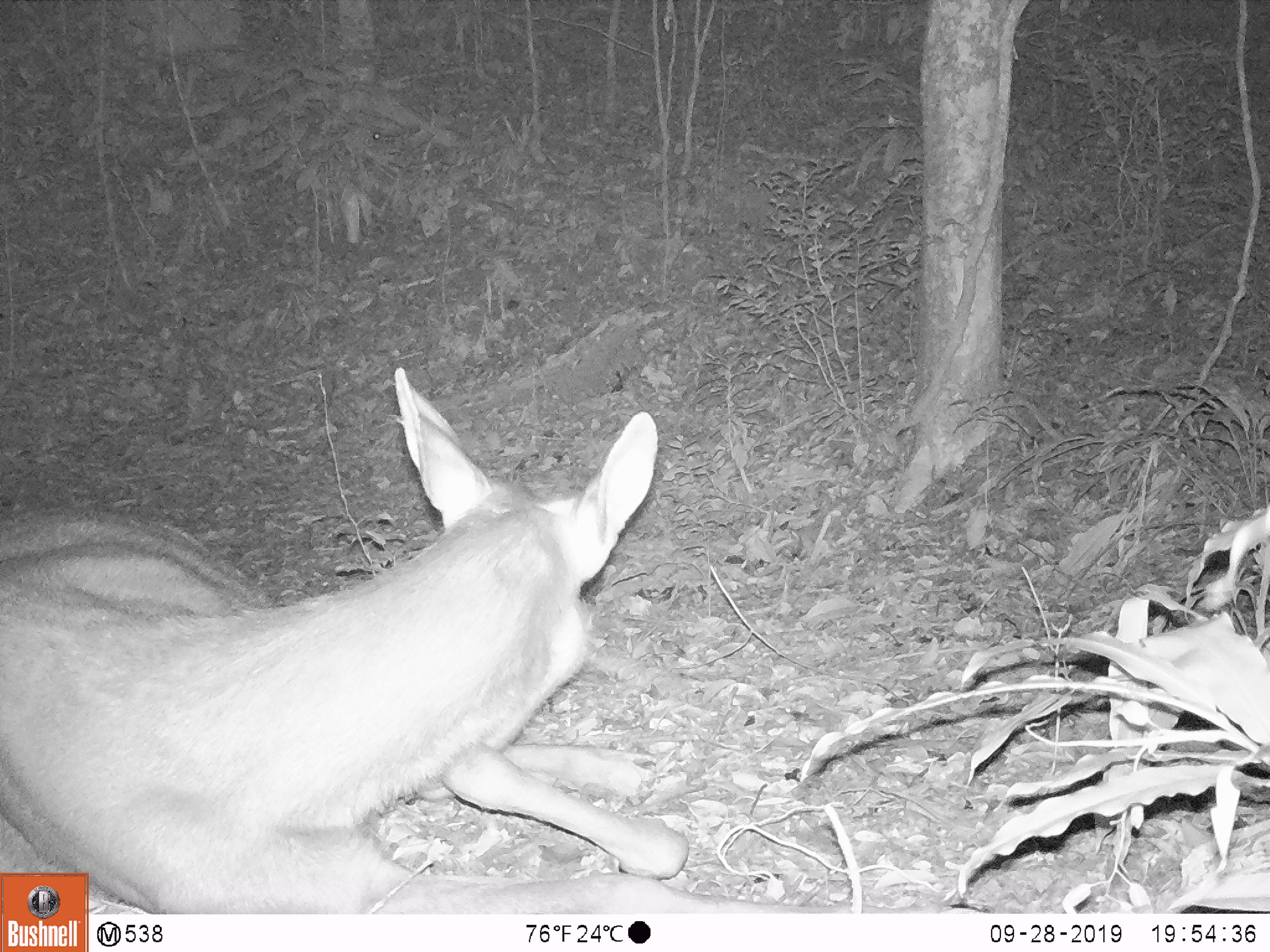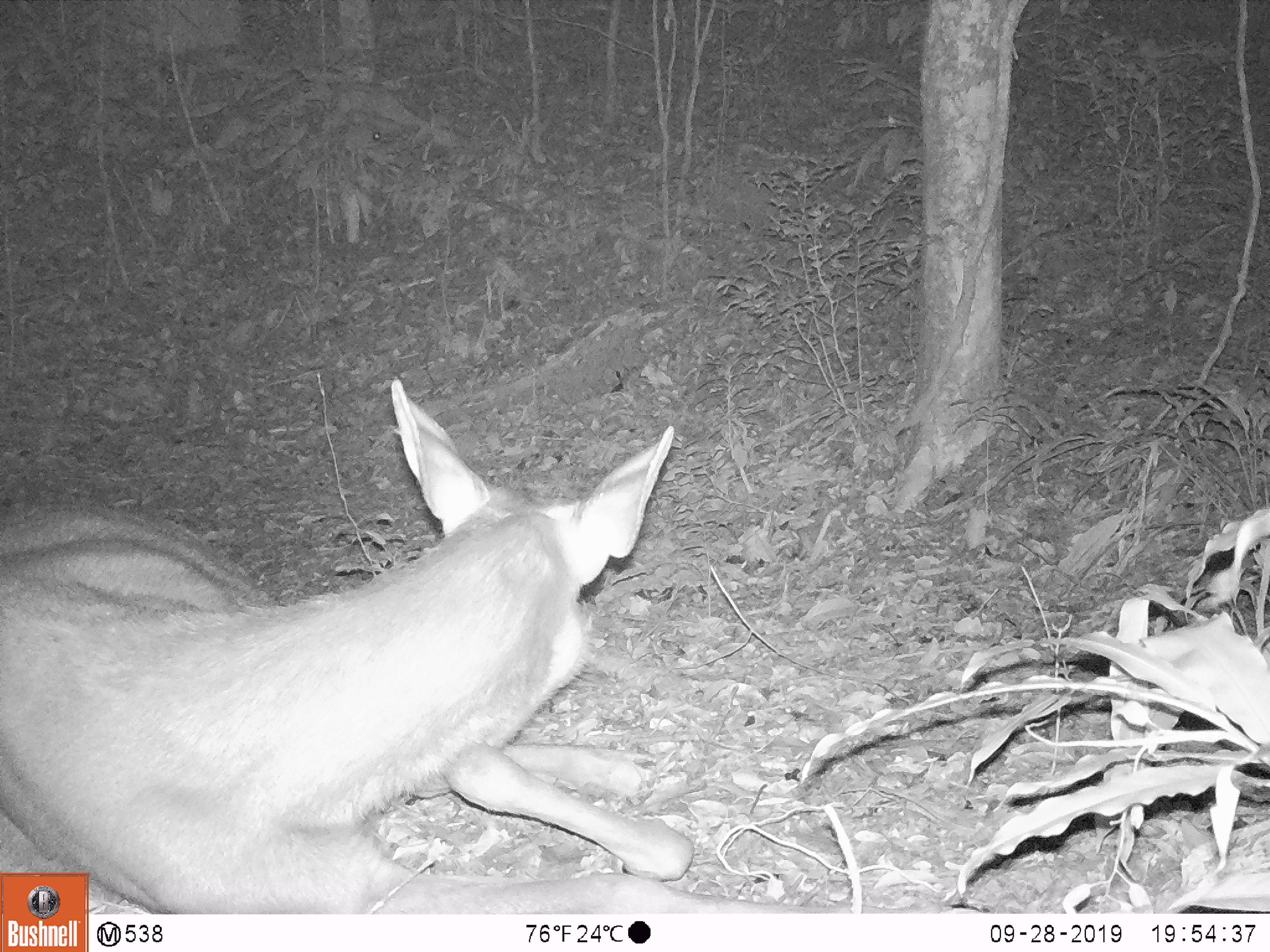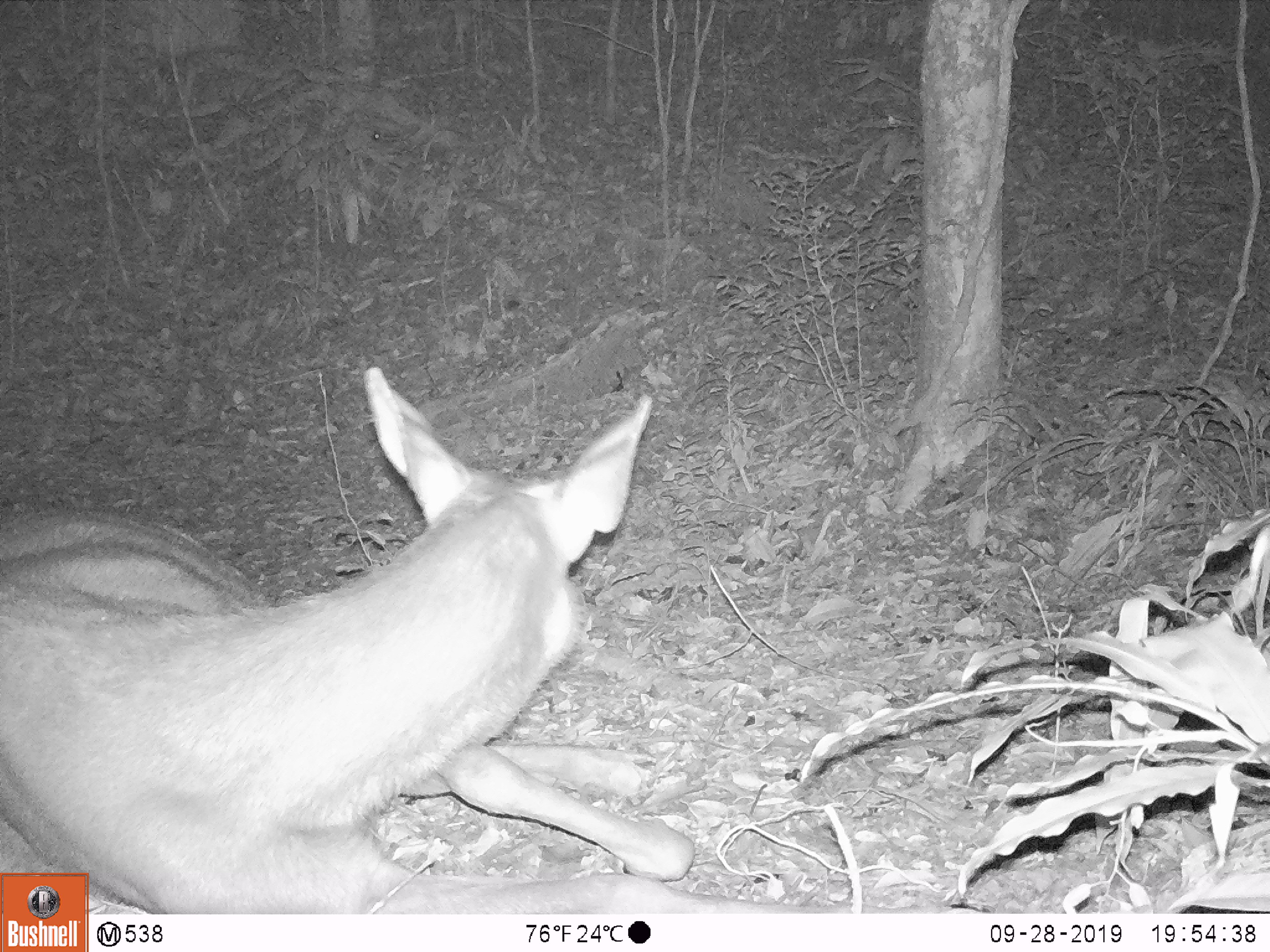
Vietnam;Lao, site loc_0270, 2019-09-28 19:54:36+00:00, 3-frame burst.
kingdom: Animalia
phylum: Chordata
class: Mammalia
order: Artiodactyla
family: Cervidae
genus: Rusa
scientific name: Rusa unicolor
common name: sambar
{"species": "sambar (Rusa unicolor)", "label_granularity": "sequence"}